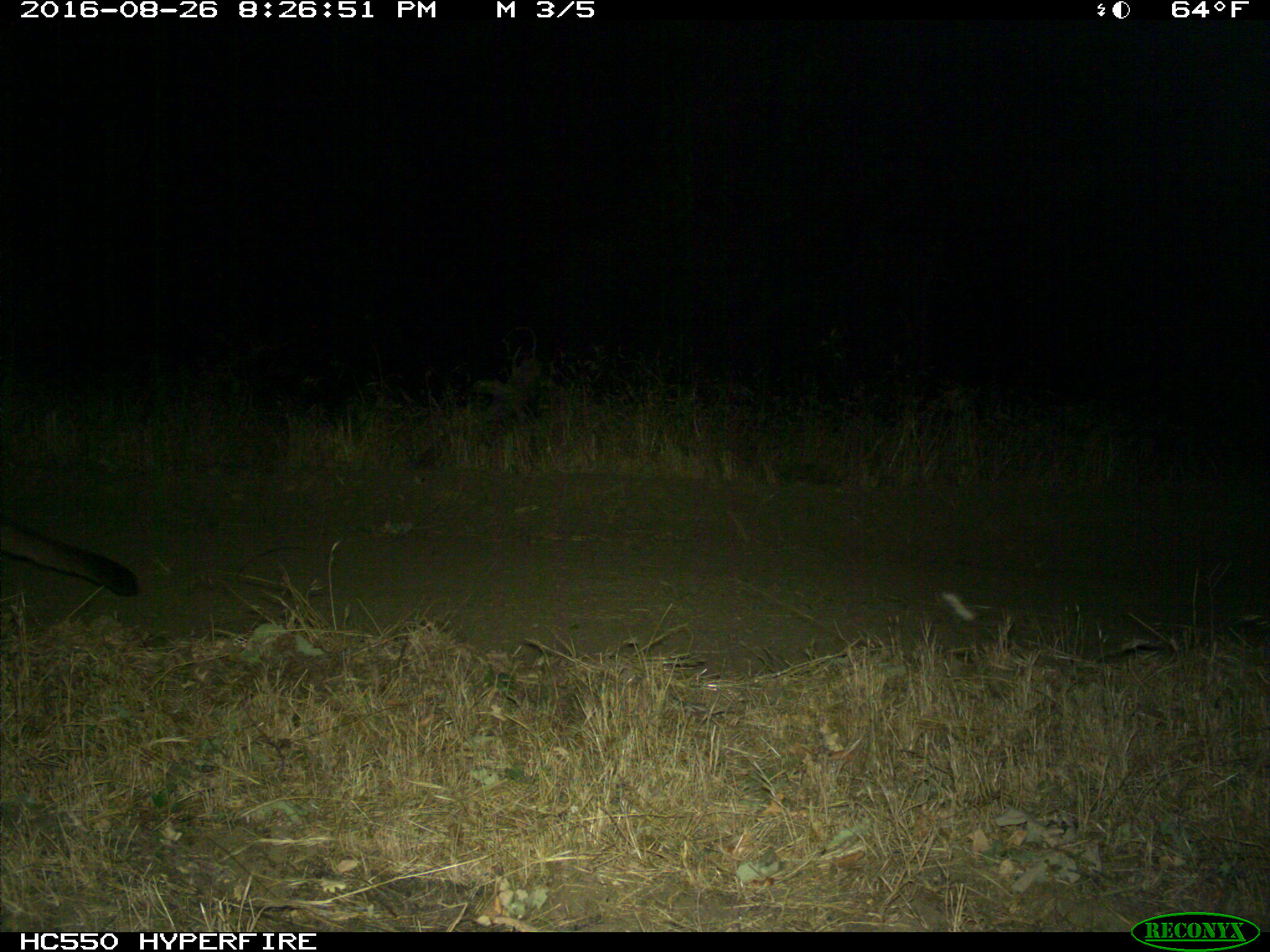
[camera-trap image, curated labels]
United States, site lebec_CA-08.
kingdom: Animalia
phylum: Chordata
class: Mammalia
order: Carnivora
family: Felidae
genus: Puma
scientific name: Puma concolor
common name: mountain lion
Puma concolor (mountain lion).